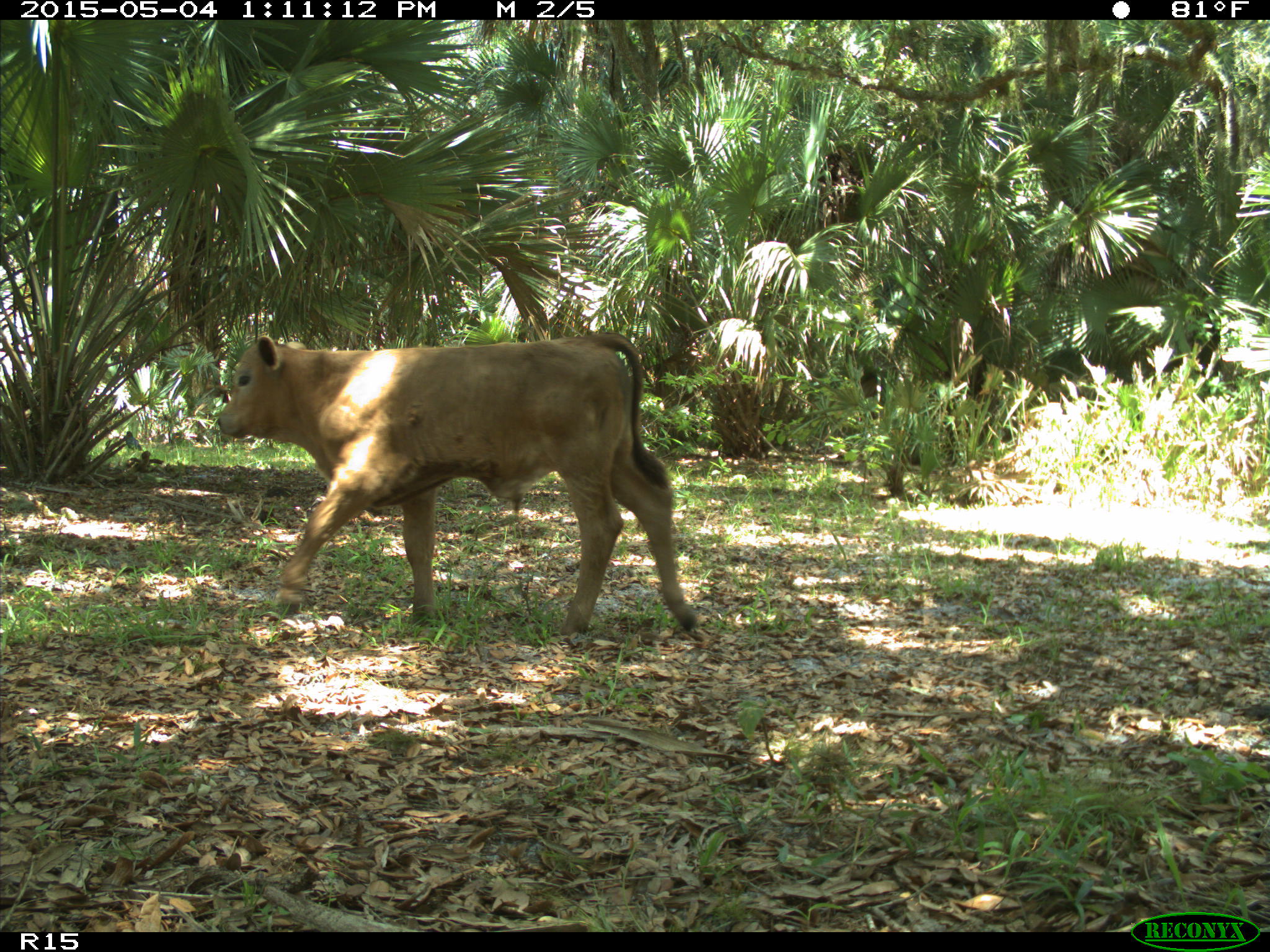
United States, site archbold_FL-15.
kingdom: Animalia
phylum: Chordata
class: Mammalia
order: Artiodactyla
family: Bovidae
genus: Bos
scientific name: Bos taurus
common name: domestic cow